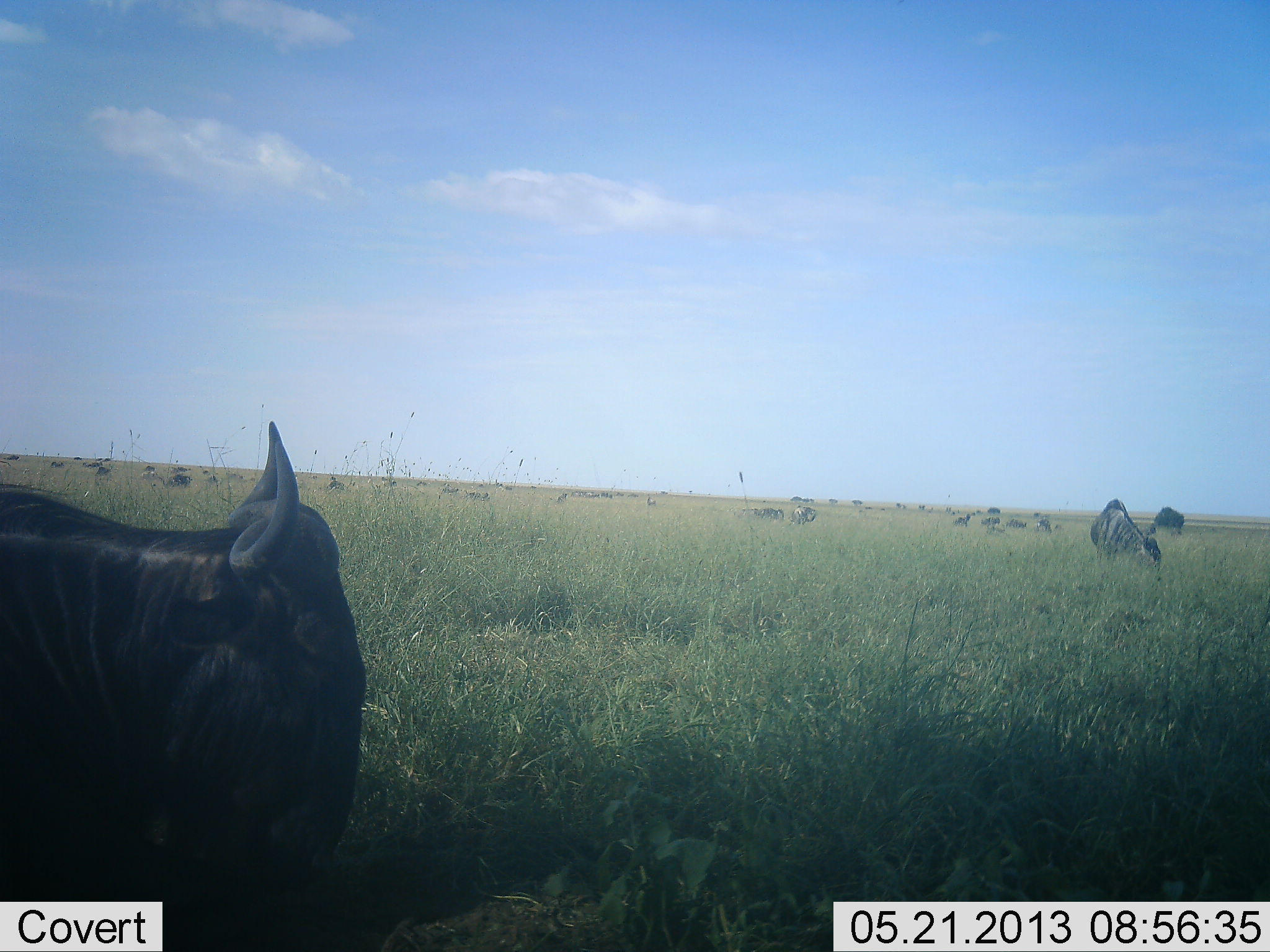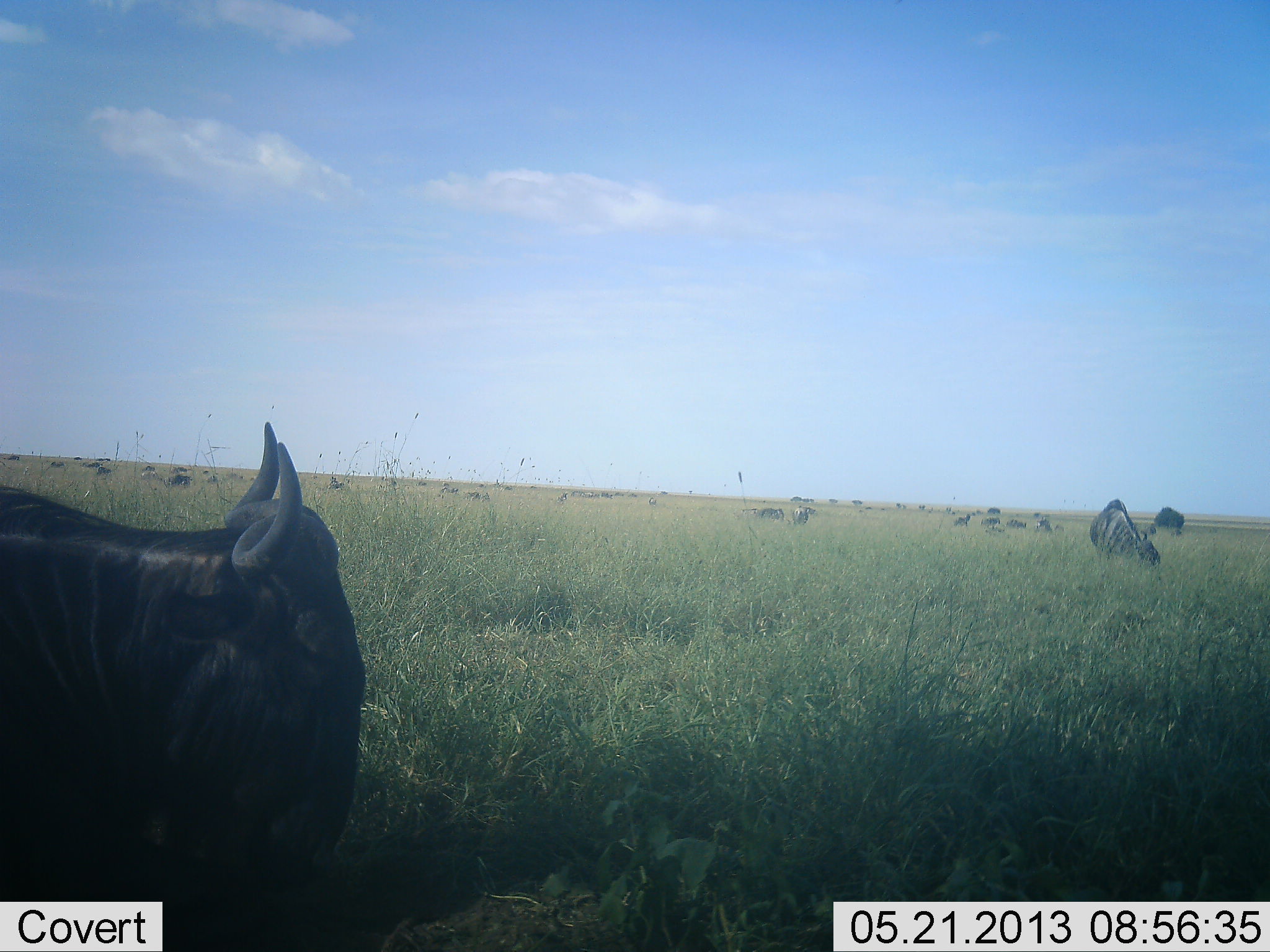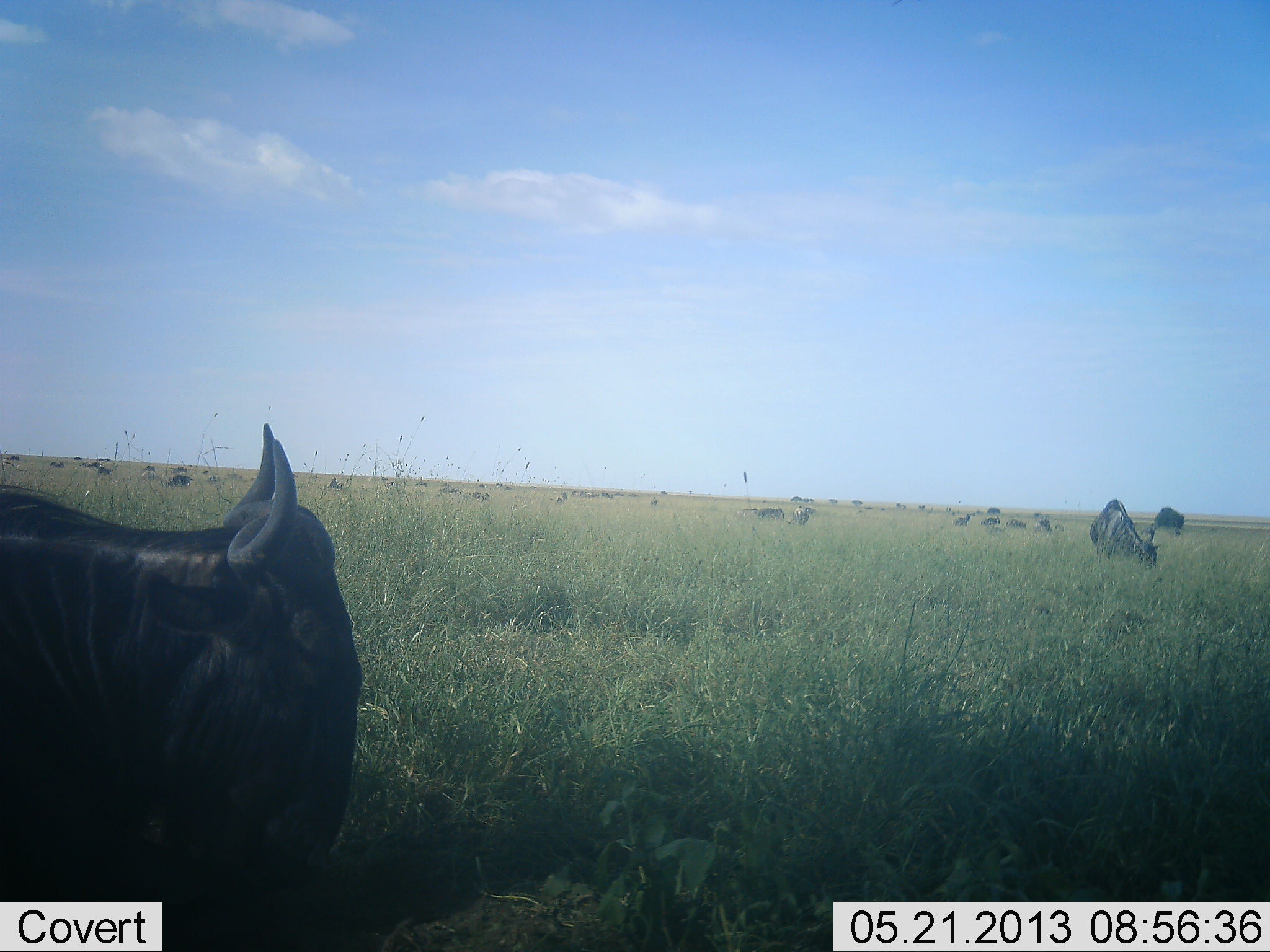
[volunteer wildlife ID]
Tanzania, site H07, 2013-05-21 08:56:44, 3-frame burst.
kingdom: Animalia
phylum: Chordata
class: Mammalia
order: Artiodactyla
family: Bovidae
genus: Connochaetes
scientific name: Connochaetes taurinus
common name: blue wildebeest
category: wildebeest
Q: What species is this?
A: Wildebeest (blue wildebeest) (Connochaetes taurinus).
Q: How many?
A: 11-50.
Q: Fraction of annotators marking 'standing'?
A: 55%.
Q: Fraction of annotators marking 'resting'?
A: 23%.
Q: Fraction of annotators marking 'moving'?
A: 18%.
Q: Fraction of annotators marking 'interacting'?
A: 5%.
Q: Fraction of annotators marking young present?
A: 5%.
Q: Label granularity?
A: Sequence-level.